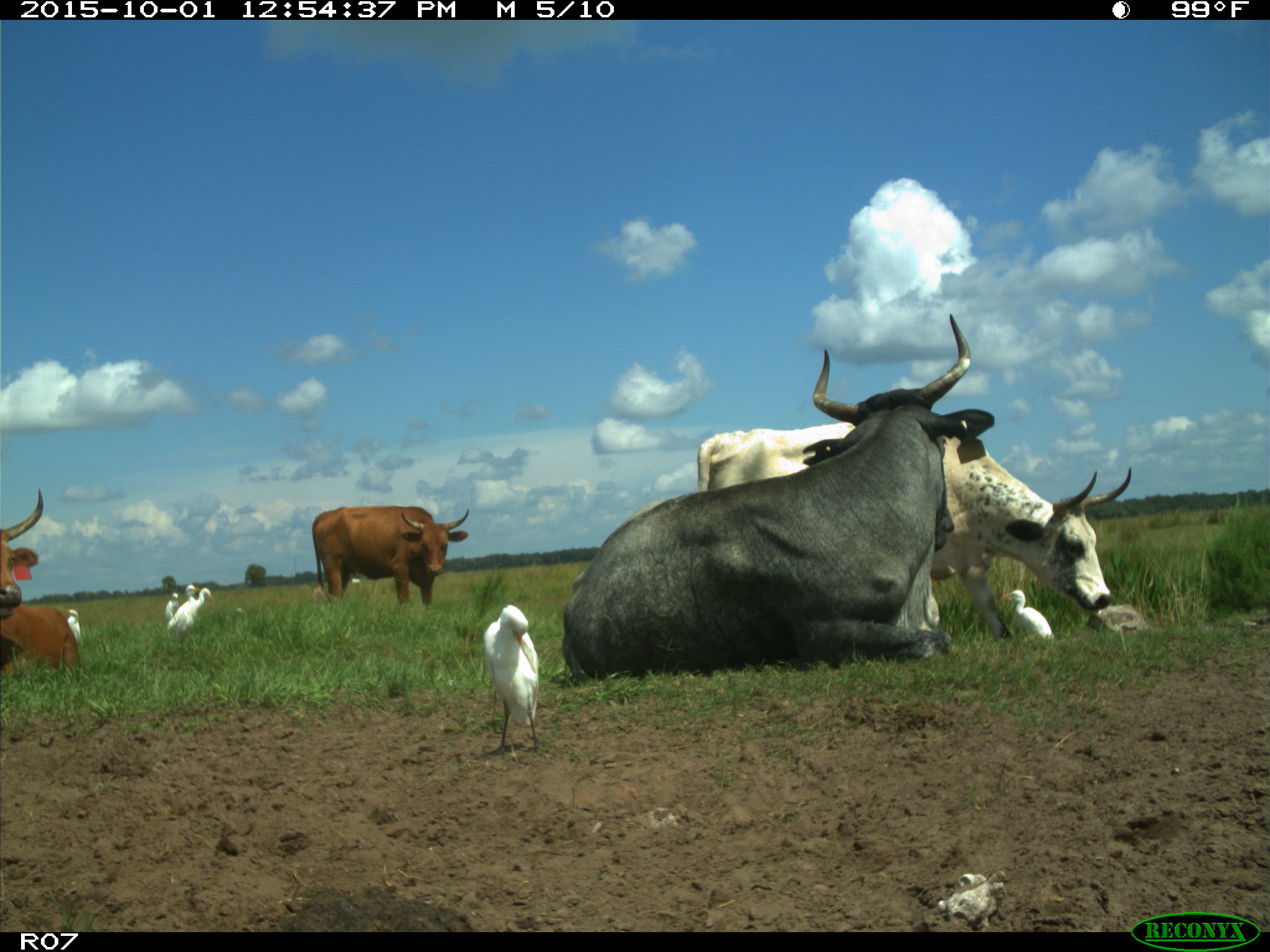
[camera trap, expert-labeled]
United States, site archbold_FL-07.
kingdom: Animalia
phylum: Chordata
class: Mammalia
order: Artiodactyla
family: Bovidae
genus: Bos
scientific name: Bos taurus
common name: domestic cow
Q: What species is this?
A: Bos taurus (domestic cow).